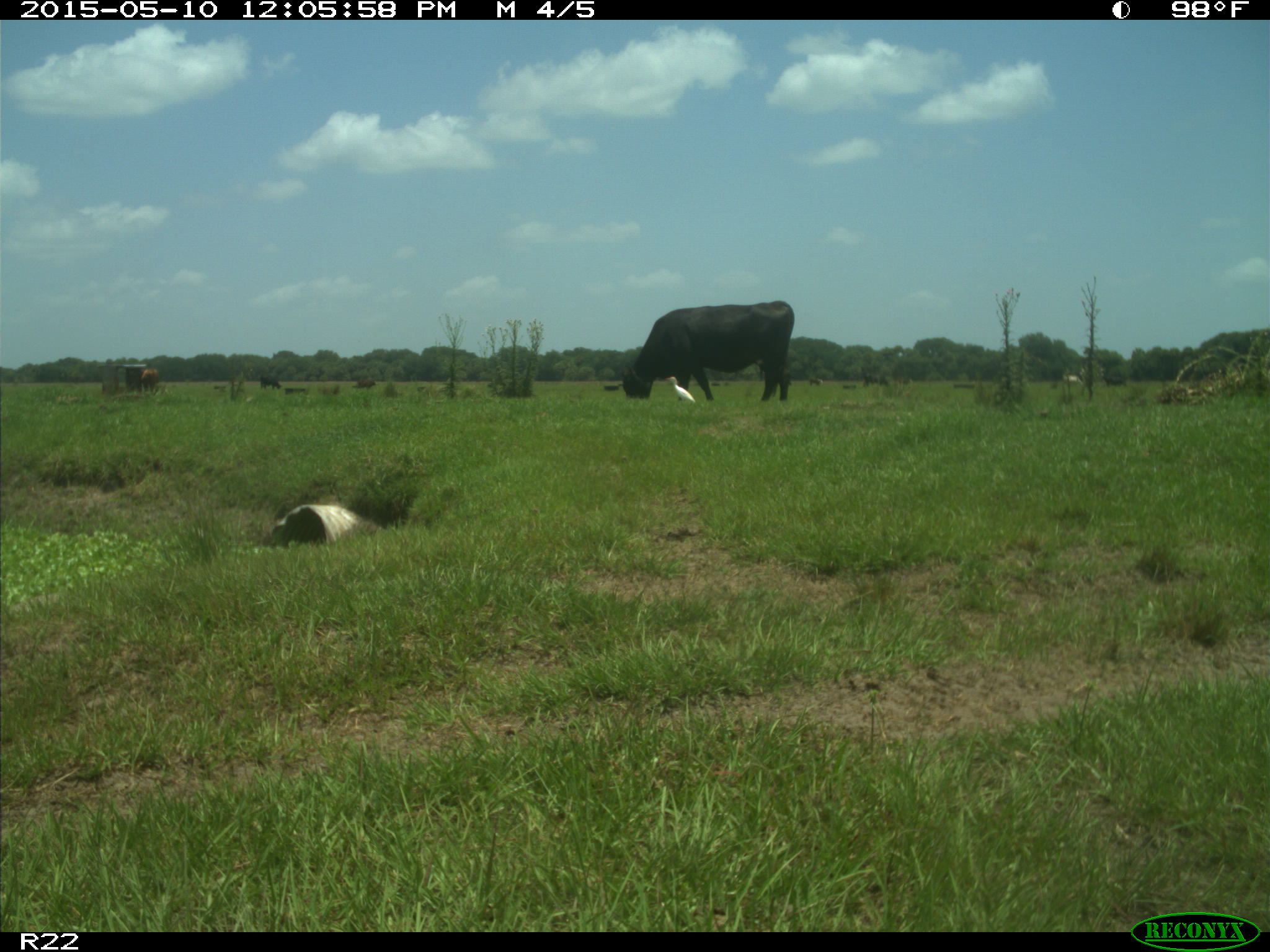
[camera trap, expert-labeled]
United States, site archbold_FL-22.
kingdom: Animalia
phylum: Chordata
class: Mammalia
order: Artiodactyla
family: Bovidae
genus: Bos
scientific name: Bos taurus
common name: domestic cow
Bos taurus (domestic cow).